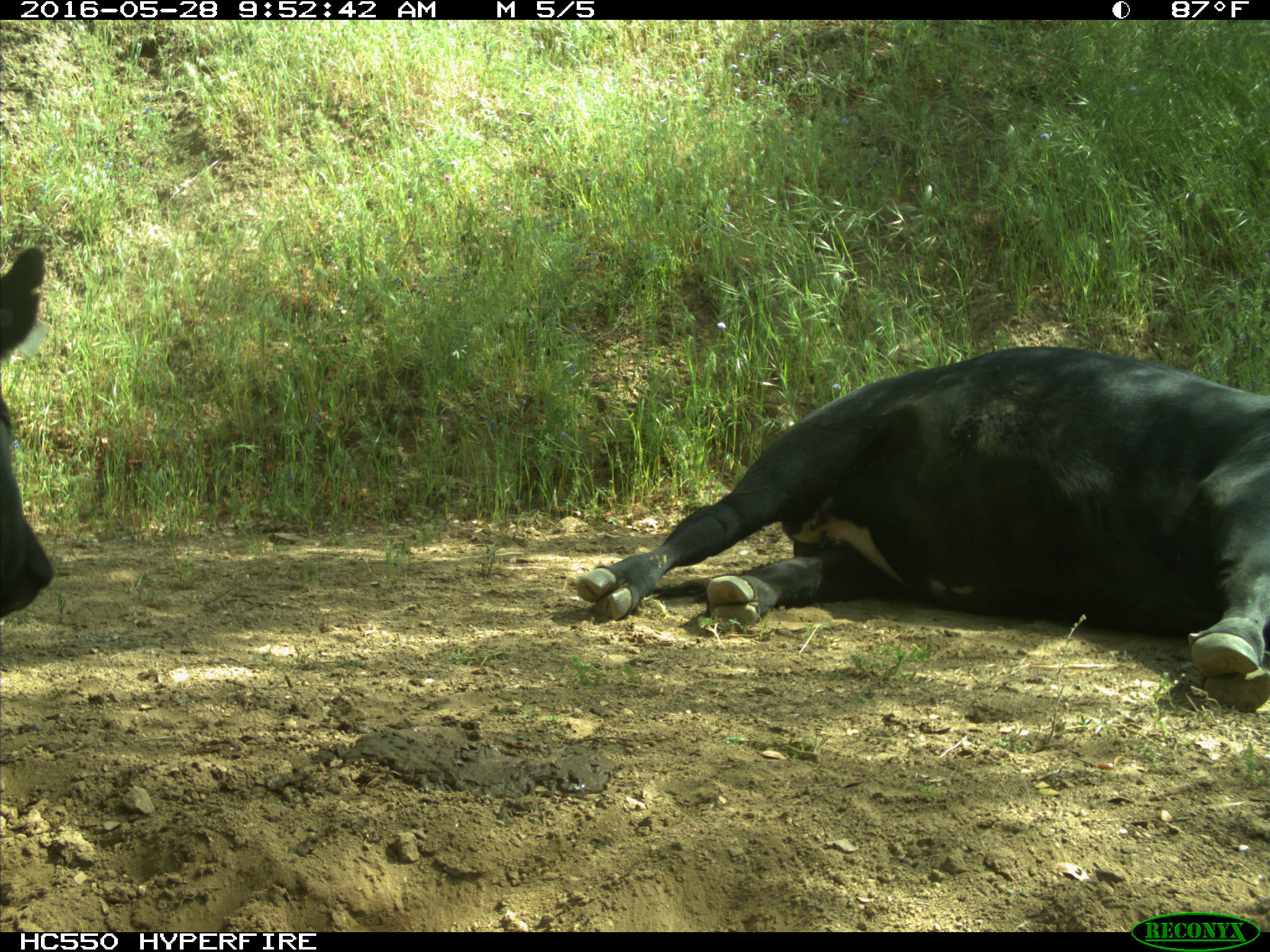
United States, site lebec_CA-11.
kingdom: Animalia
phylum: Chordata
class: Mammalia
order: Artiodactyla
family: Bovidae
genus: Bos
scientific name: Bos taurus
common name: domestic cow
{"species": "Bos taurus (domestic cow)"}